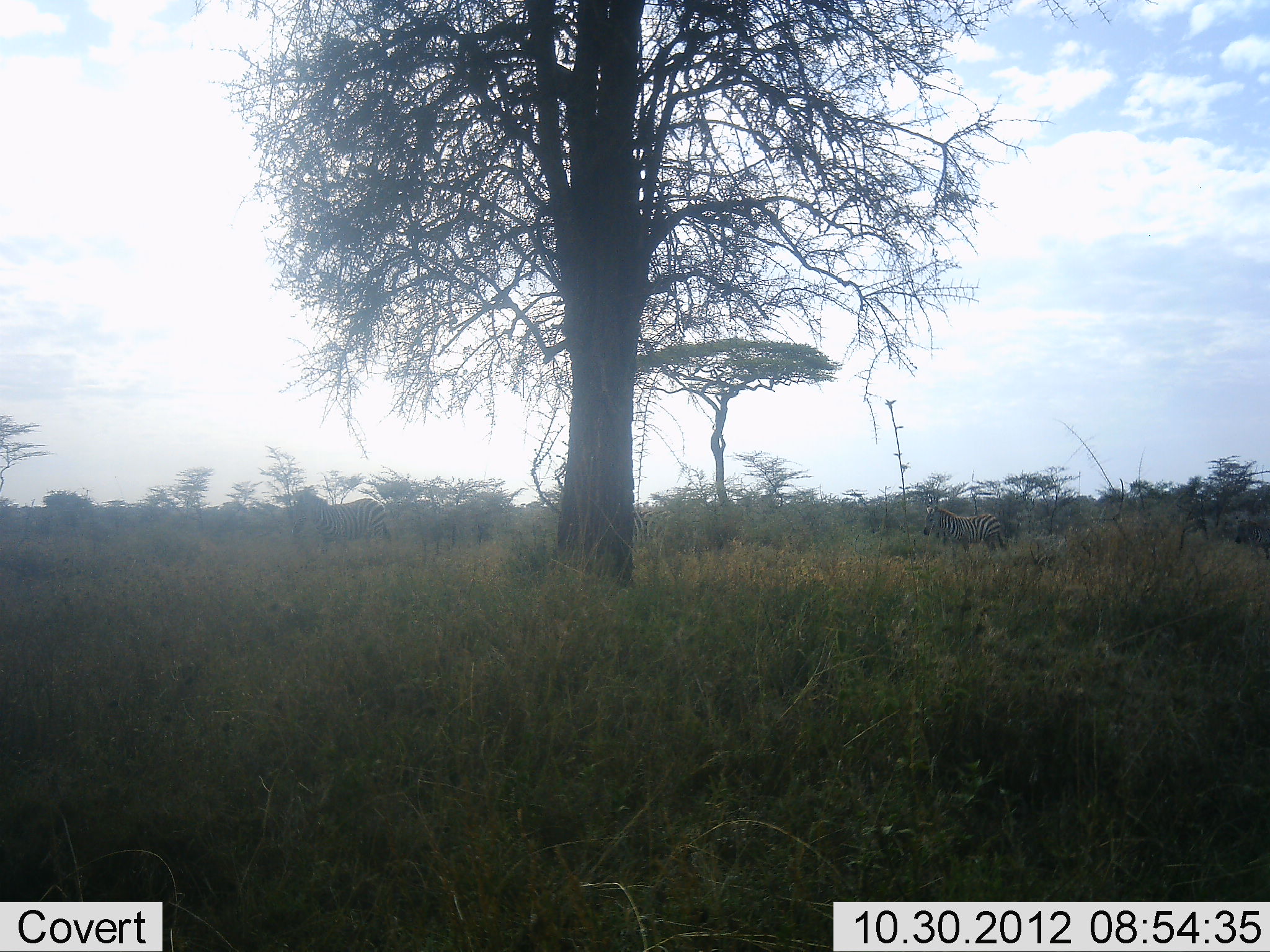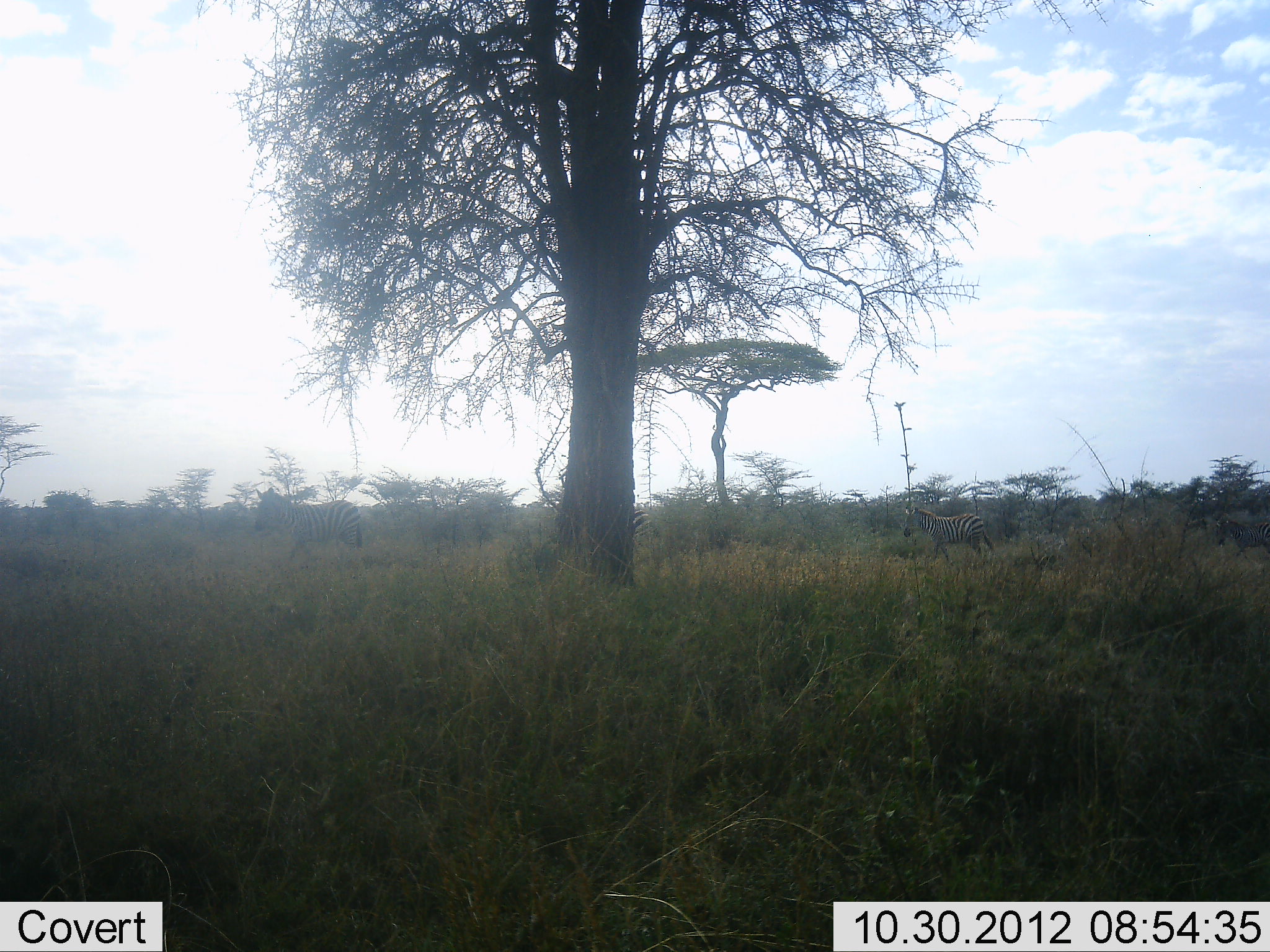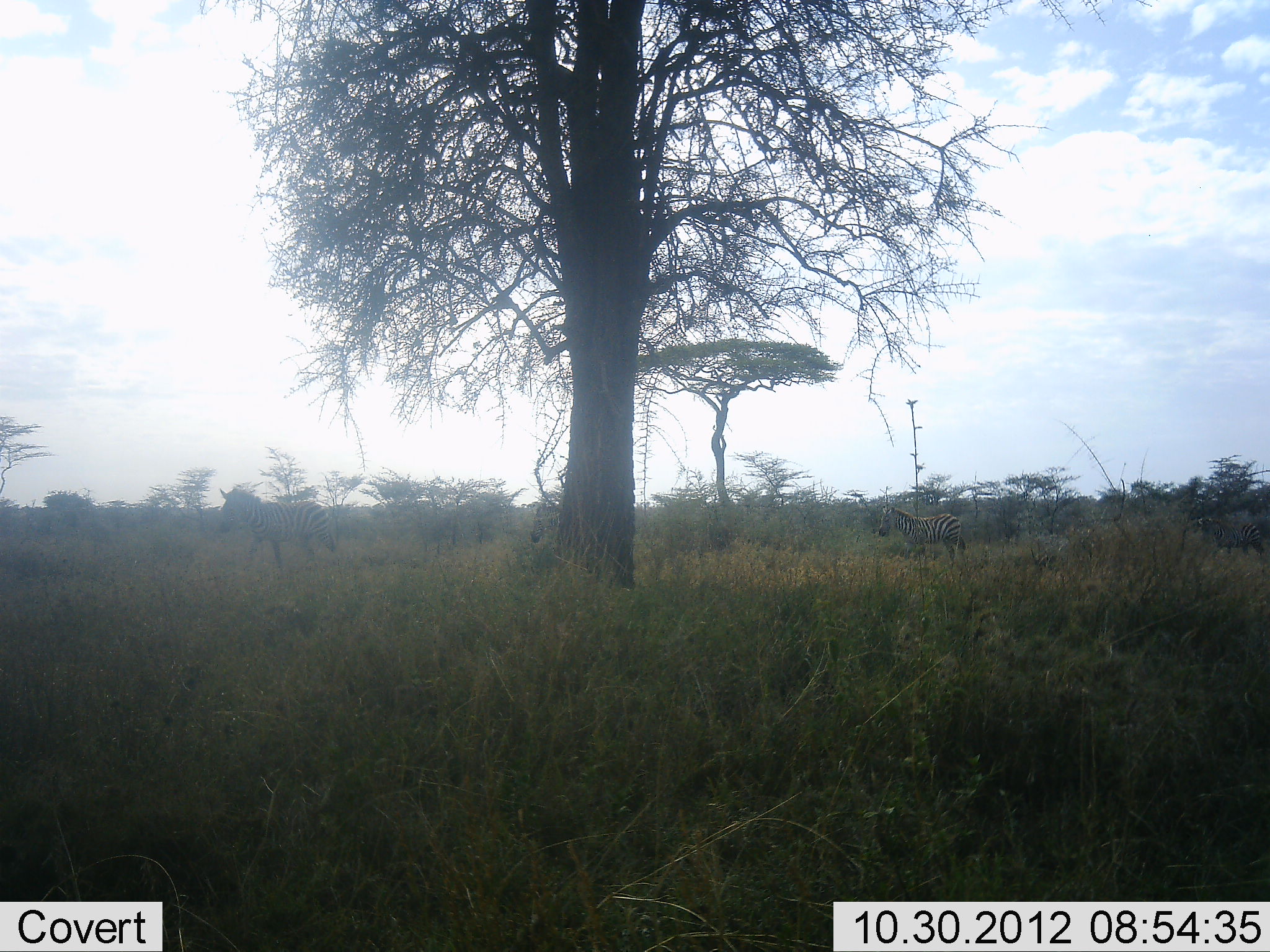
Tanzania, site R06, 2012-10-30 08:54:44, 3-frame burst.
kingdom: Animalia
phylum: Chordata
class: Mammalia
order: Perissodactyla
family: Equidae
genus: Equus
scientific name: Equus quagga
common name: plains zebra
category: zebra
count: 3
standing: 0%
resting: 0%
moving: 100%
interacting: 0%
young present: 11%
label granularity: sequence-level